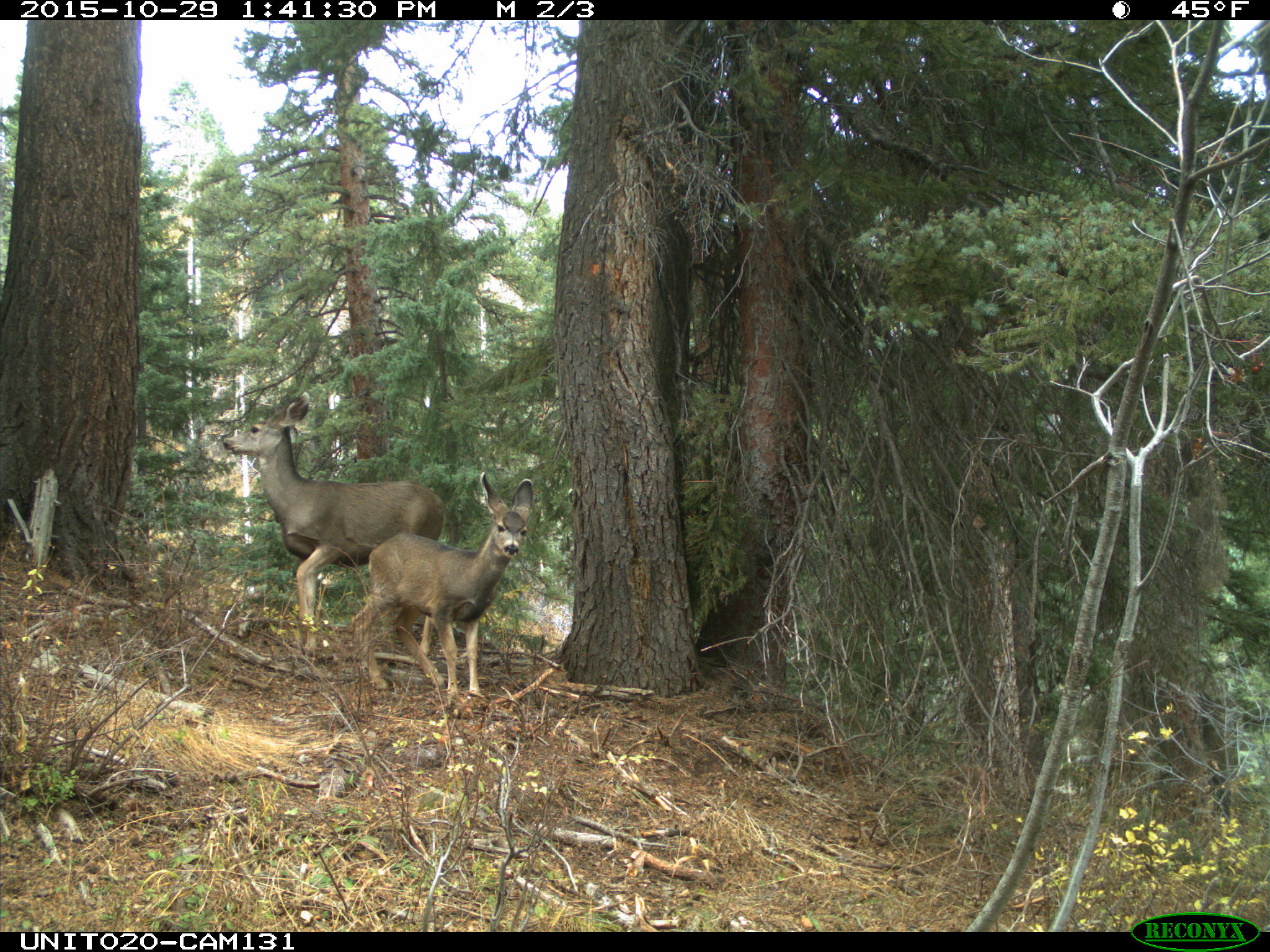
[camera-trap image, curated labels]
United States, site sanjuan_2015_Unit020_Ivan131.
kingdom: Animalia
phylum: Chordata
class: Mammalia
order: Artiodactyla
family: Cervidae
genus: Odocoileus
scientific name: Odocoileus hemionus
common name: mule deer